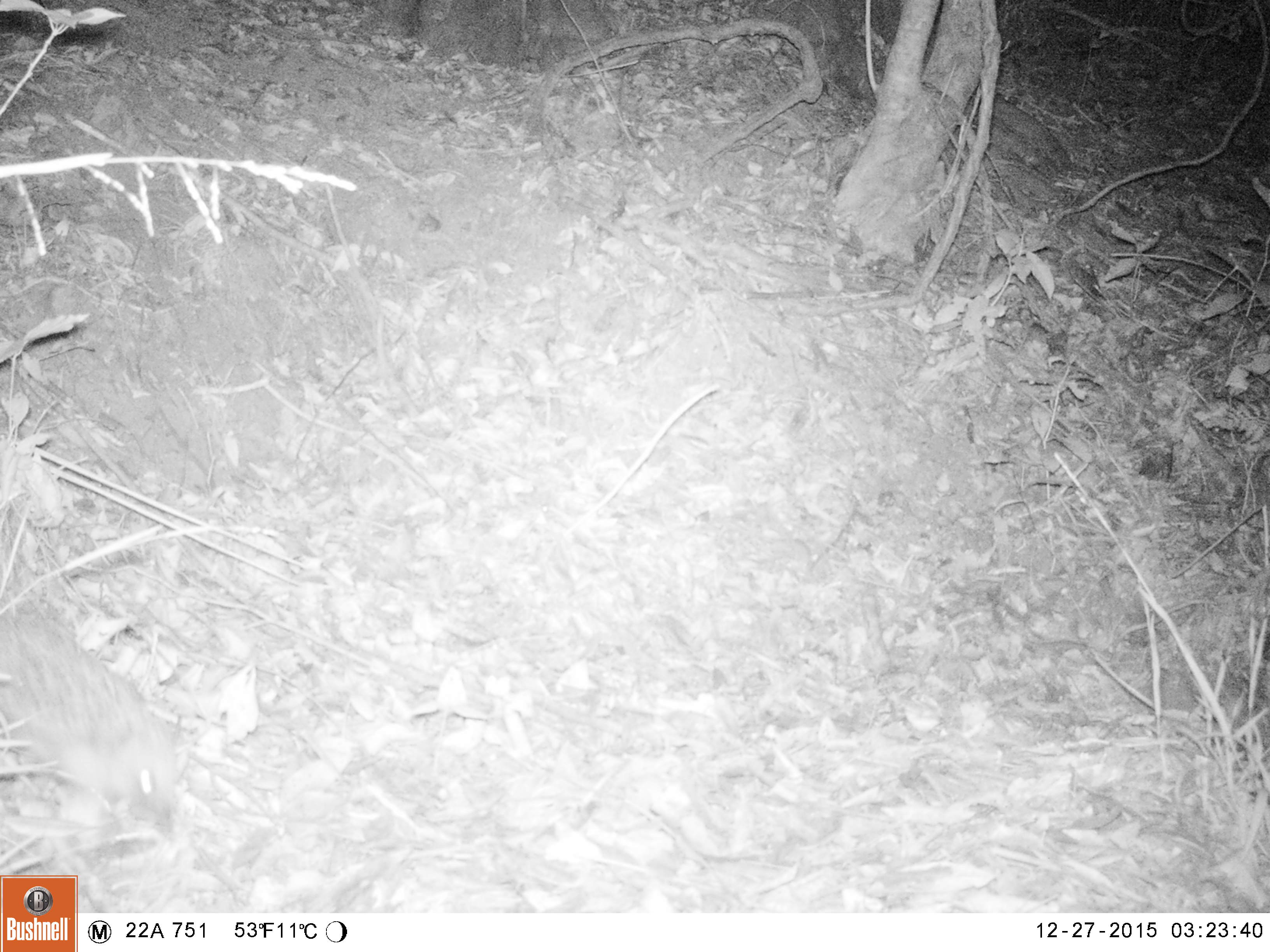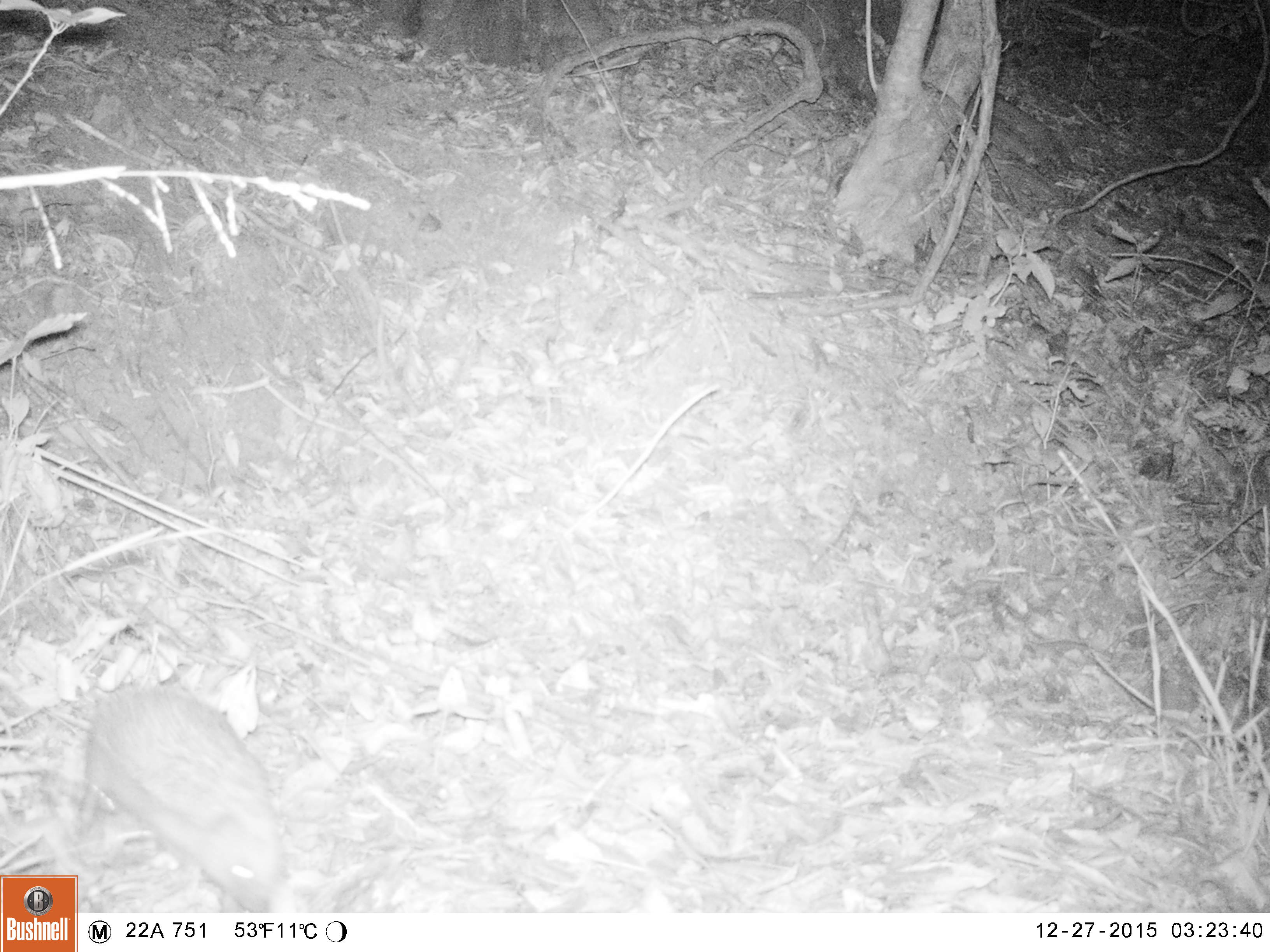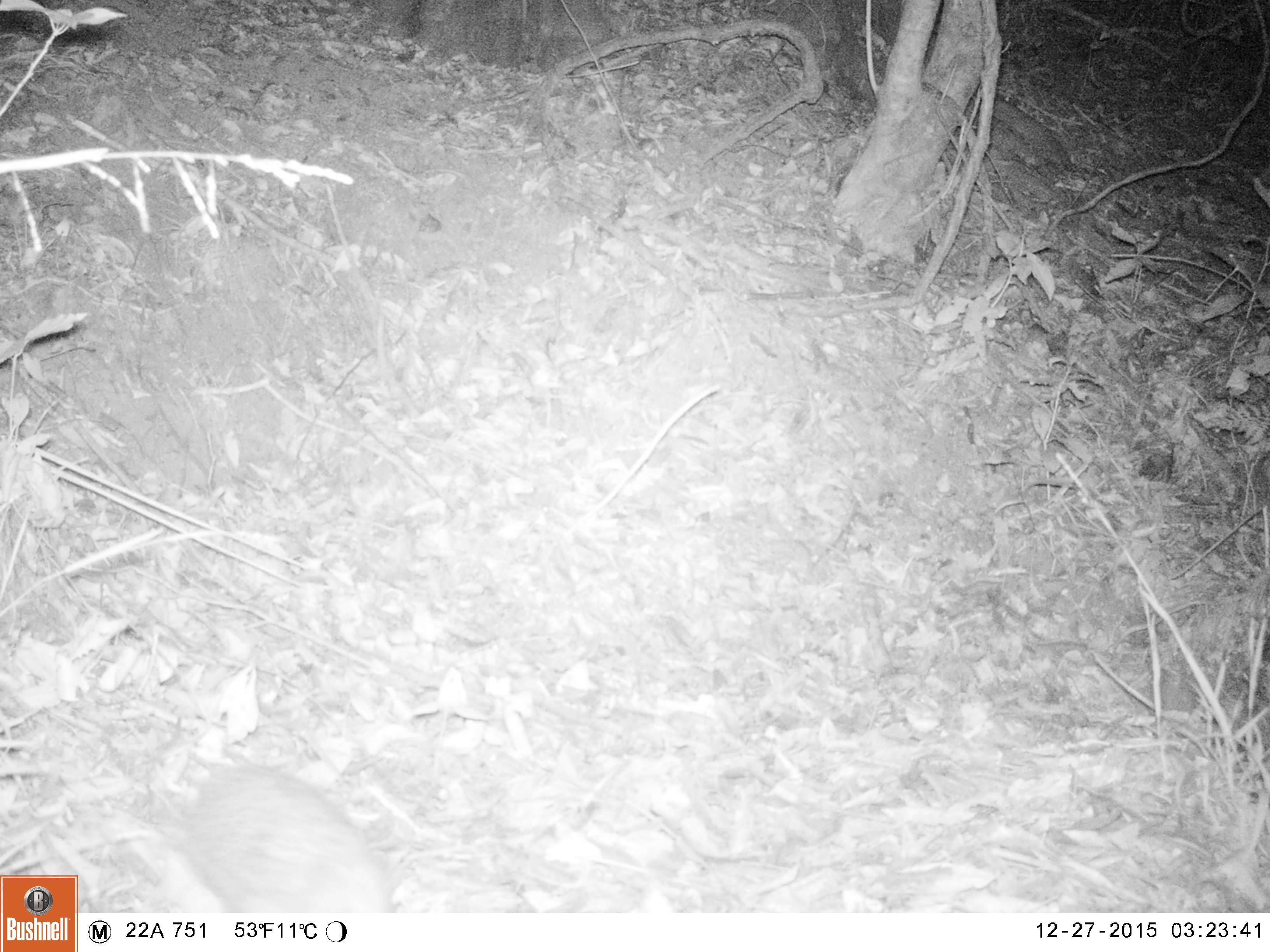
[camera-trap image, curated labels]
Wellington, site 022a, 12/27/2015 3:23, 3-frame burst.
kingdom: Animalia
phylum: Chordata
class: Mammalia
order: Eulipotyphla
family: Erinaceidae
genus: Erinaceus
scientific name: Erinaceus europaeus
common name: hedgehog